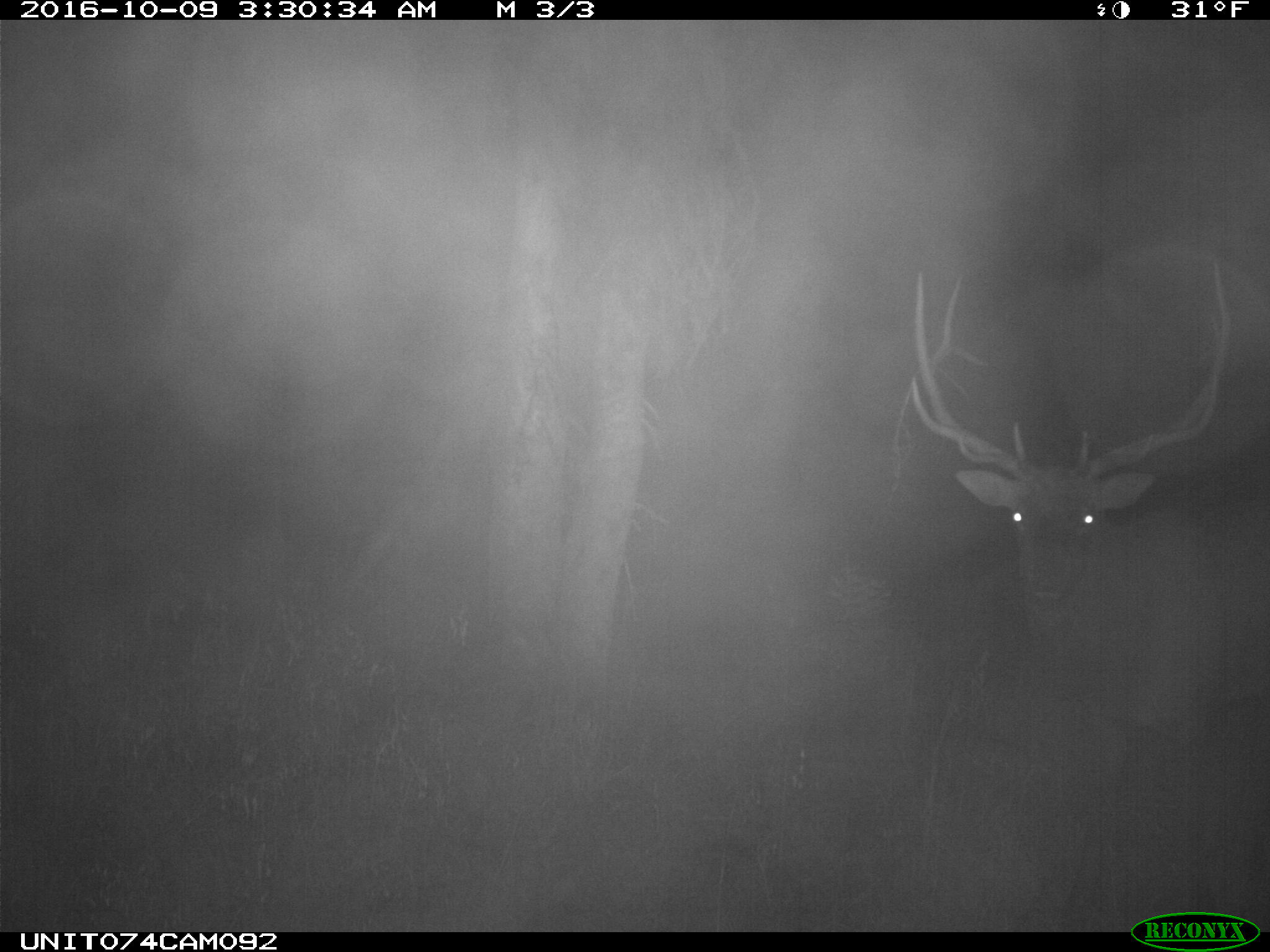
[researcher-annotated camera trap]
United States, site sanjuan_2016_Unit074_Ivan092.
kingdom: Animalia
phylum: Chordata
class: Mammalia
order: Artiodactyla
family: Cervidae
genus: Cervus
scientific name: Cervus elaphus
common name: red deer